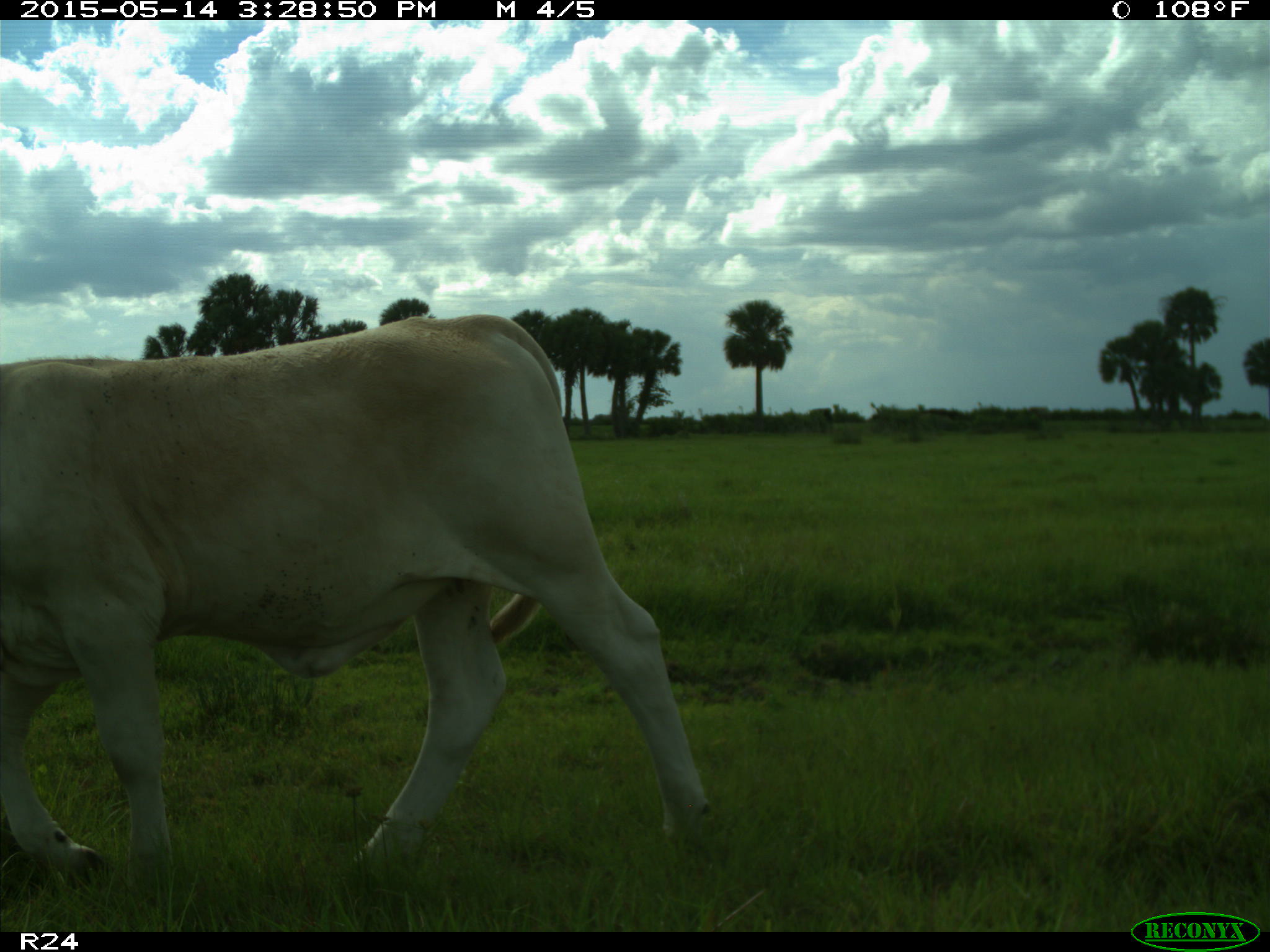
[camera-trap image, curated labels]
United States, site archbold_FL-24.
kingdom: Animalia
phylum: Chordata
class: Mammalia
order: Artiodactyla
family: Bovidae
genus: Bos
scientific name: Bos taurus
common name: domestic cow